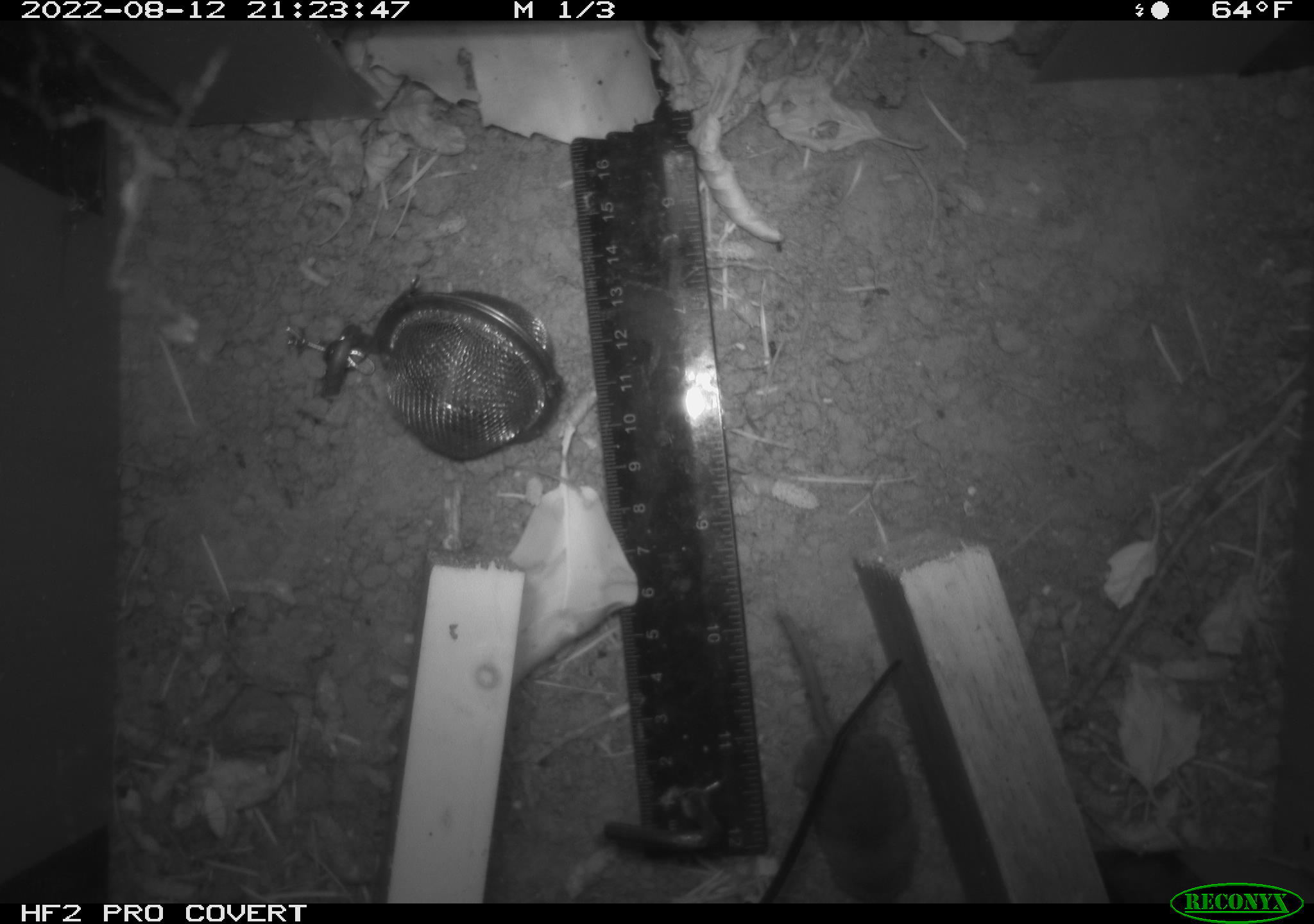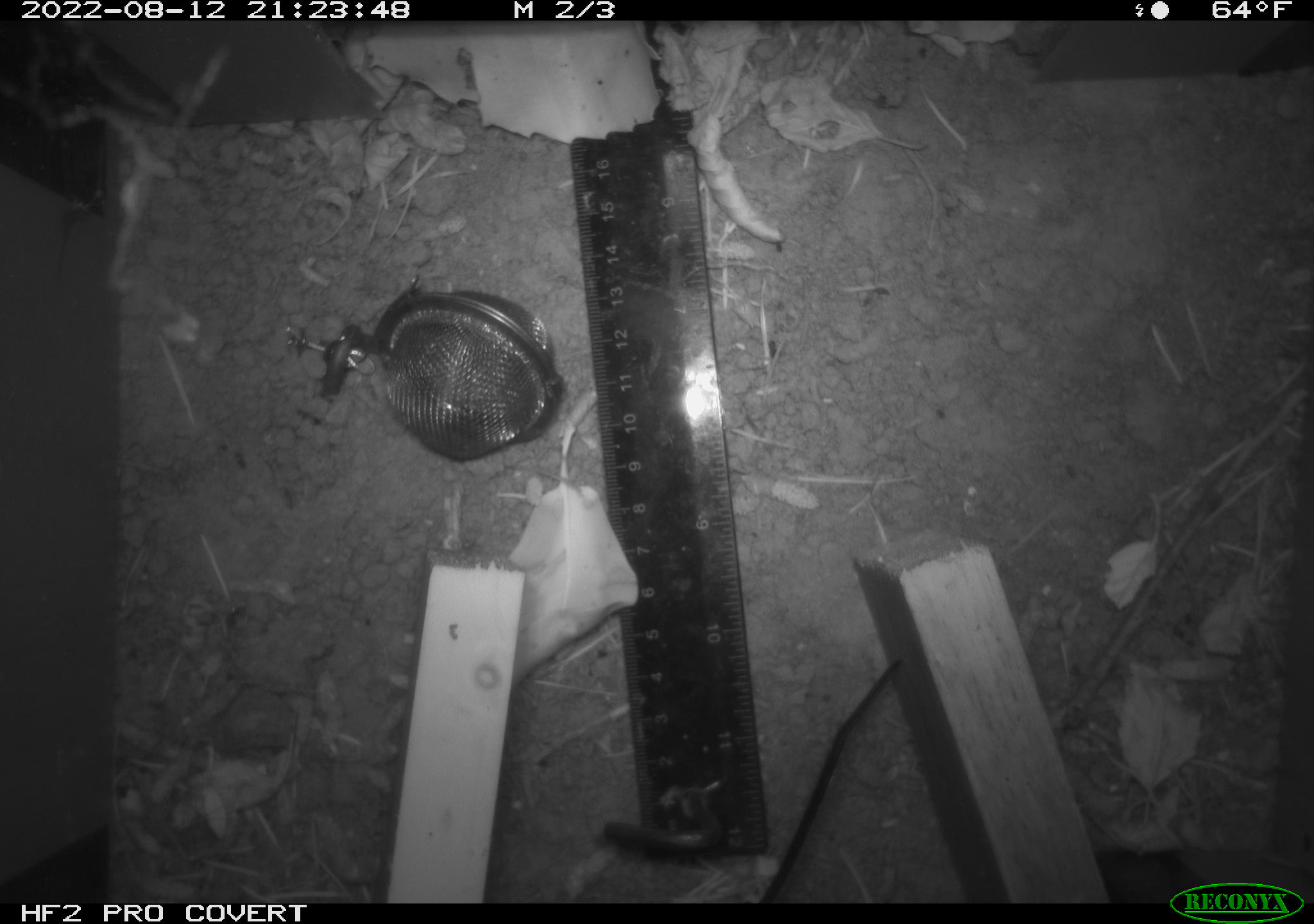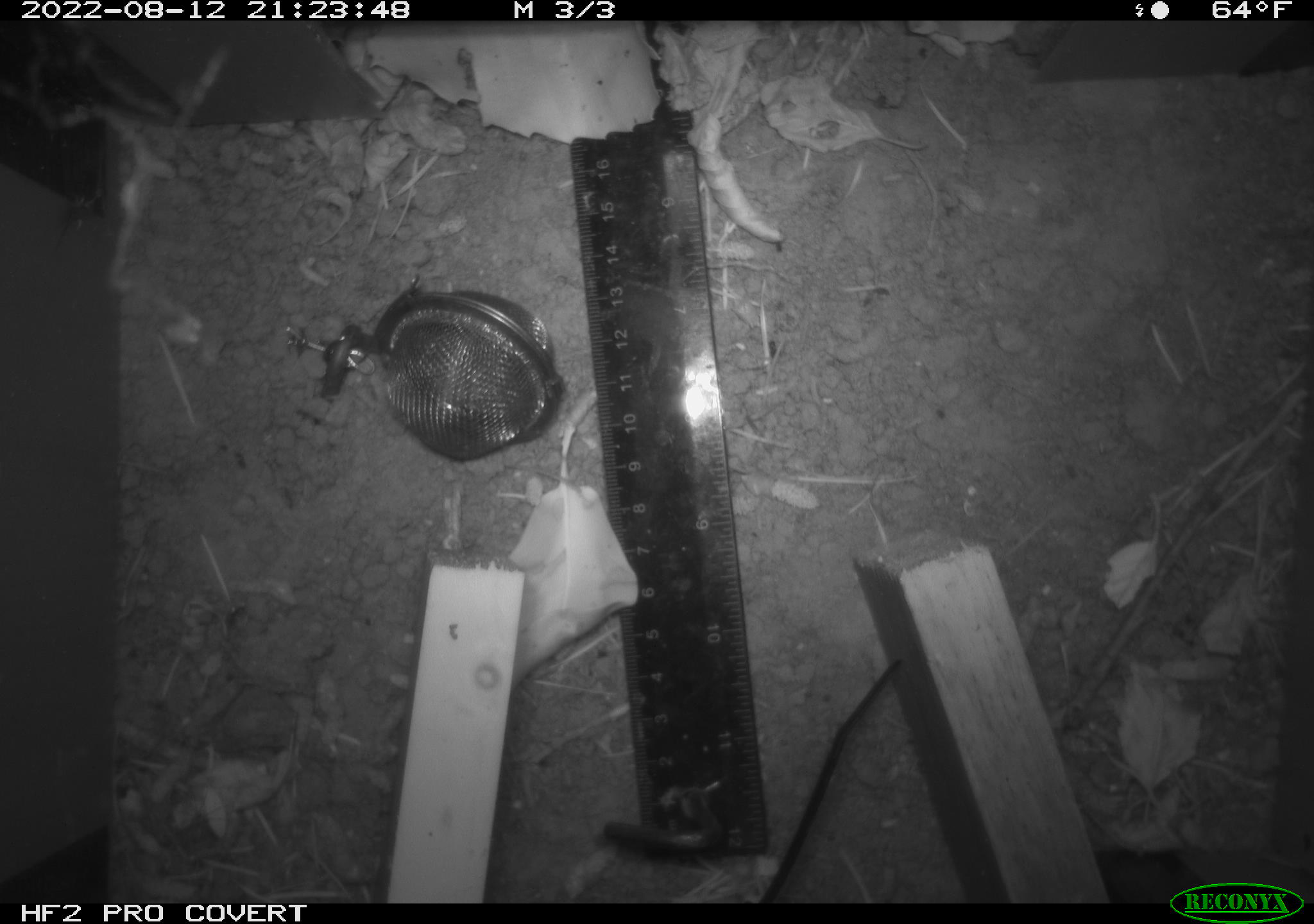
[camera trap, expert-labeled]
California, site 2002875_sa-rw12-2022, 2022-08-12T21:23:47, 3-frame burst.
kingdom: Animalia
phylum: Chordata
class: Mammalia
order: Eulipotyphla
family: Soricidae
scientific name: Soricidae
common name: shrews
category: soricidae family